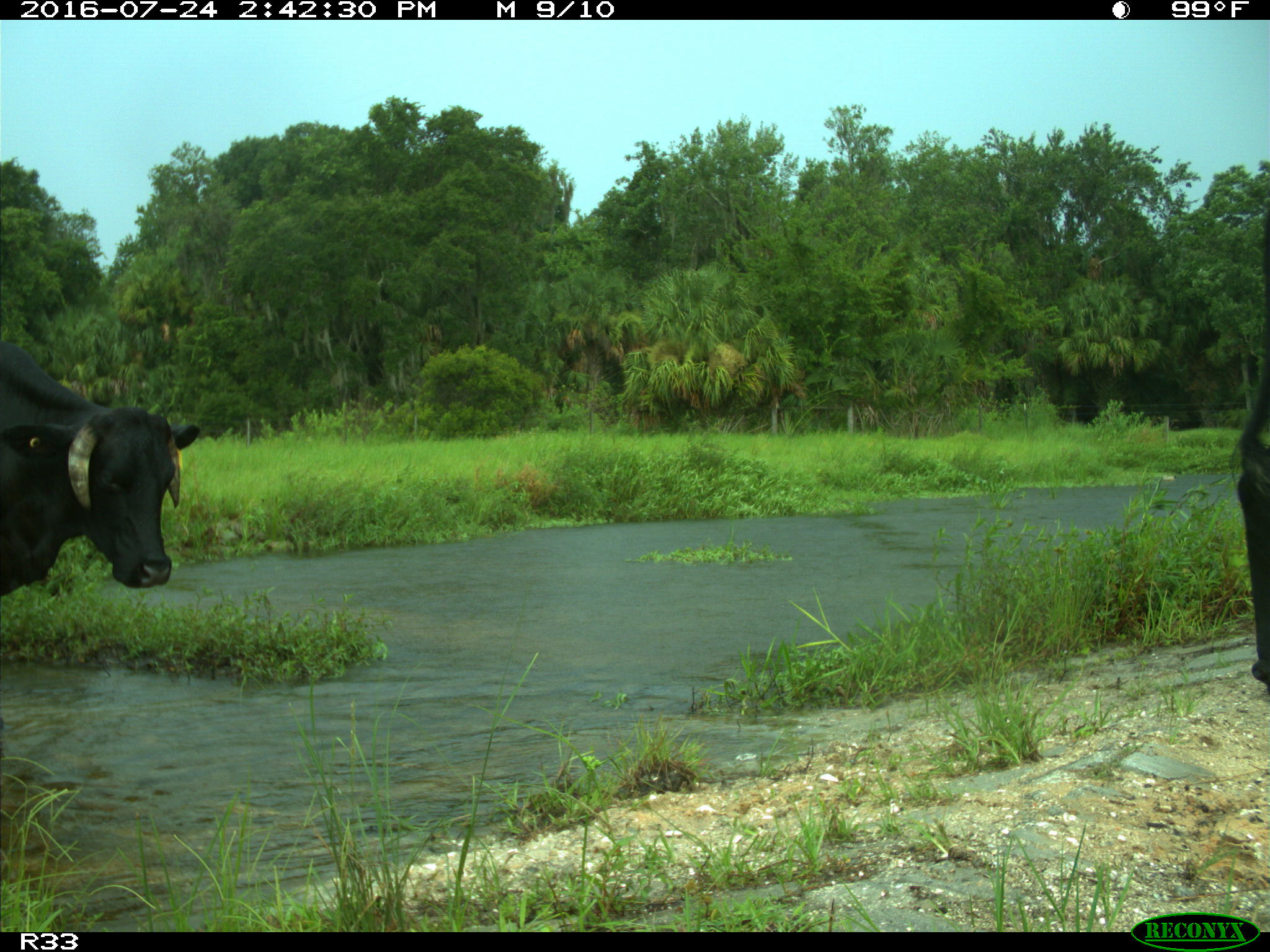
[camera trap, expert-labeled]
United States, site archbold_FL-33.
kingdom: Animalia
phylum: Chordata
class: Mammalia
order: Artiodactyla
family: Bovidae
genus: Bos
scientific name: Bos taurus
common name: domestic cow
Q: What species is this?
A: Bos taurus (domestic cow).